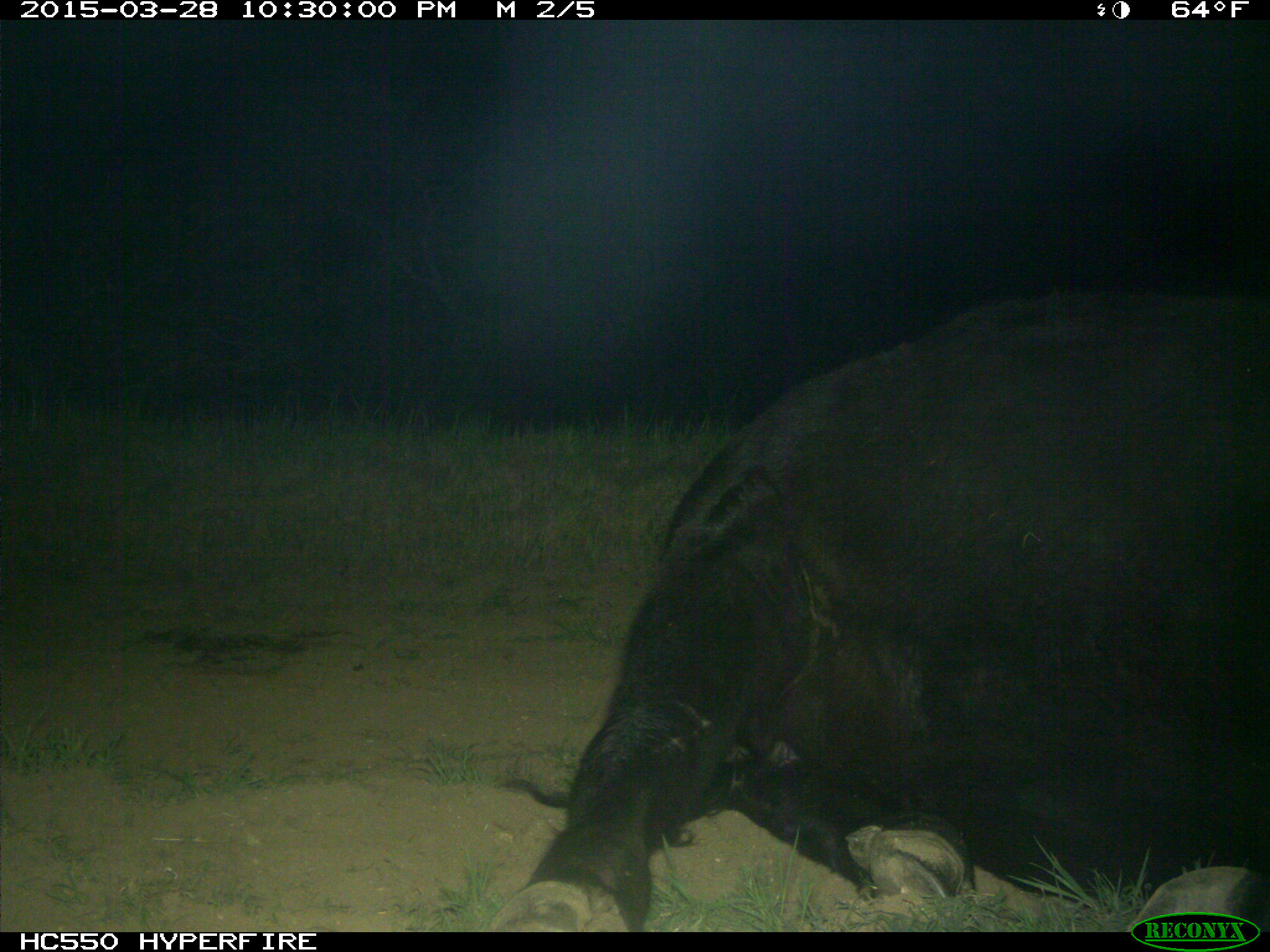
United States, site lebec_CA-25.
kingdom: Animalia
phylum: Chordata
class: Mammalia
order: Artiodactyla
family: Bovidae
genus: Bos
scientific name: Bos taurus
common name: domestic cow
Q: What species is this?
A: Bos taurus (domestic cow).